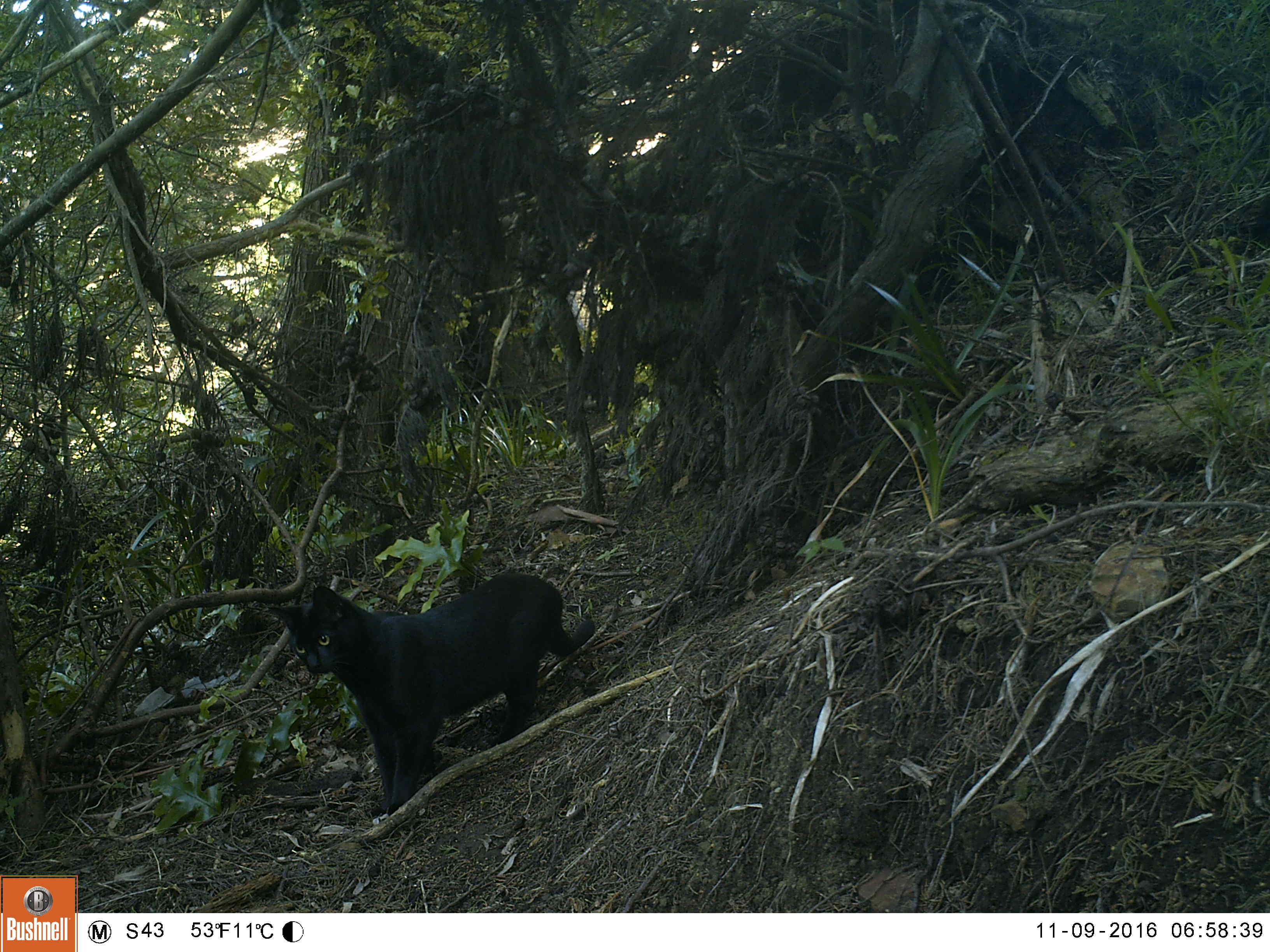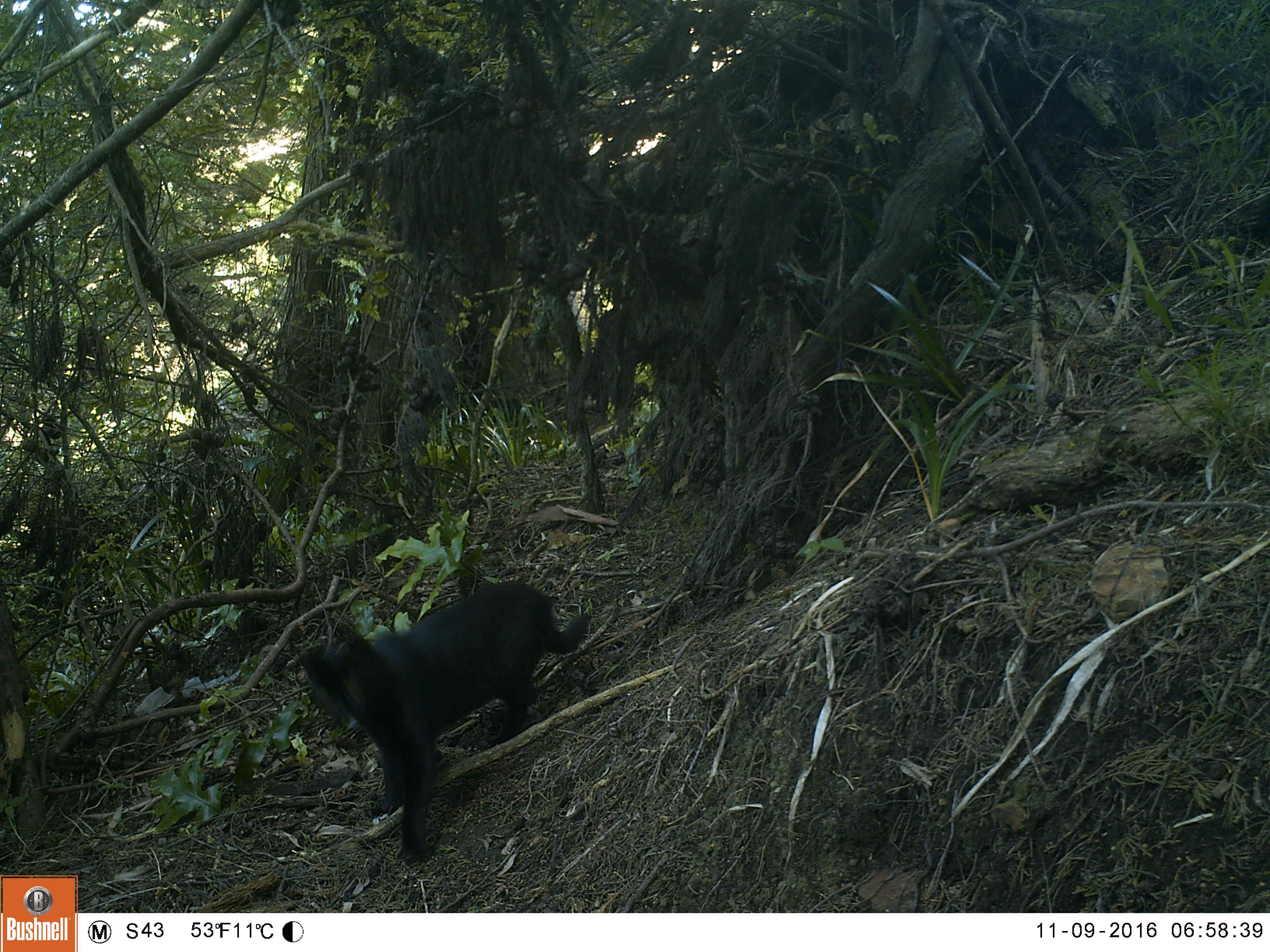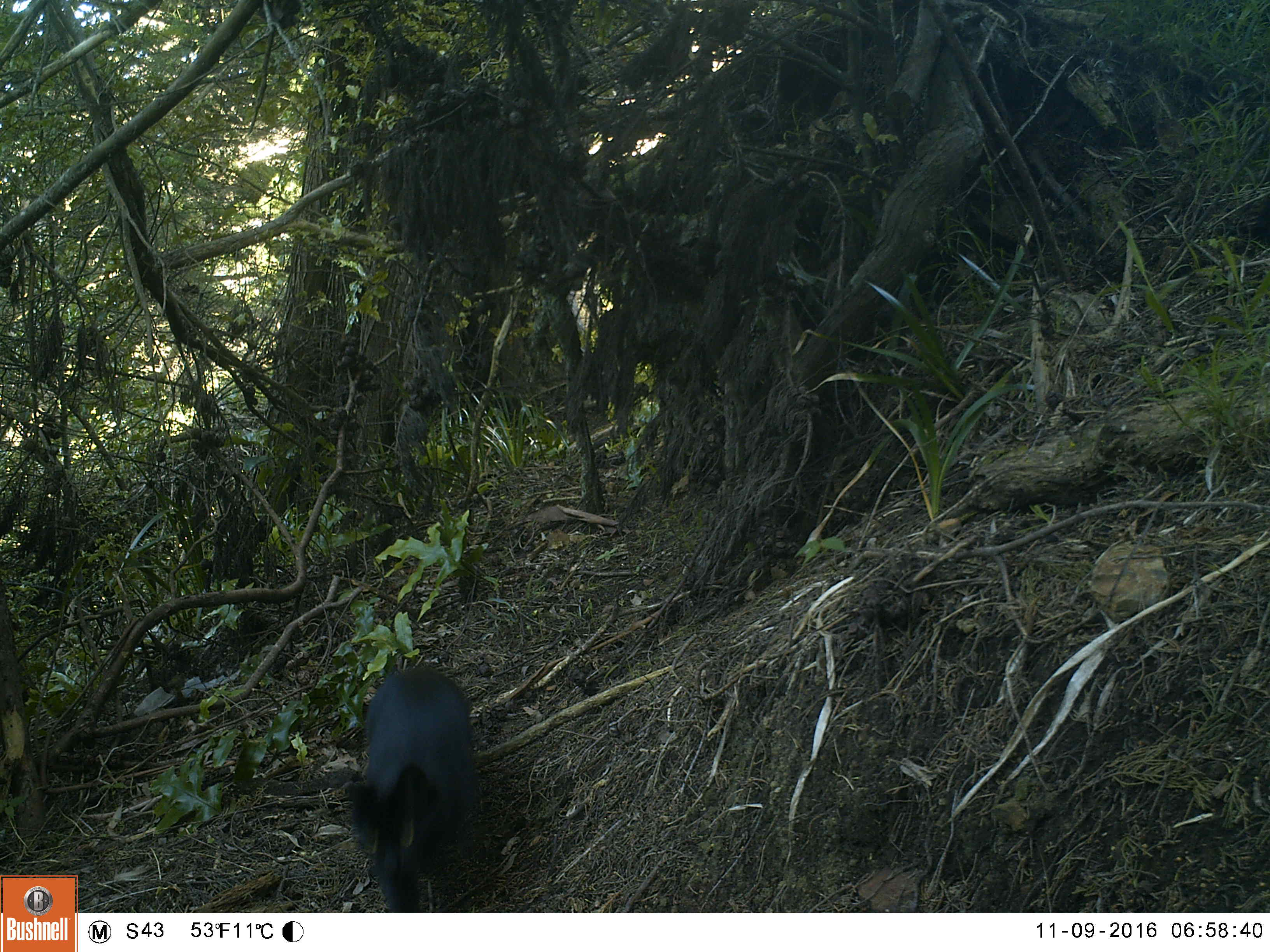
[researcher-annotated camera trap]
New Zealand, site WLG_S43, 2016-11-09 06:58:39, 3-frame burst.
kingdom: Animalia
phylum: Chordata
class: Mammalia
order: Carnivora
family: Felidae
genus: Felis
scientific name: Felis catus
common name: domestic cat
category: cat